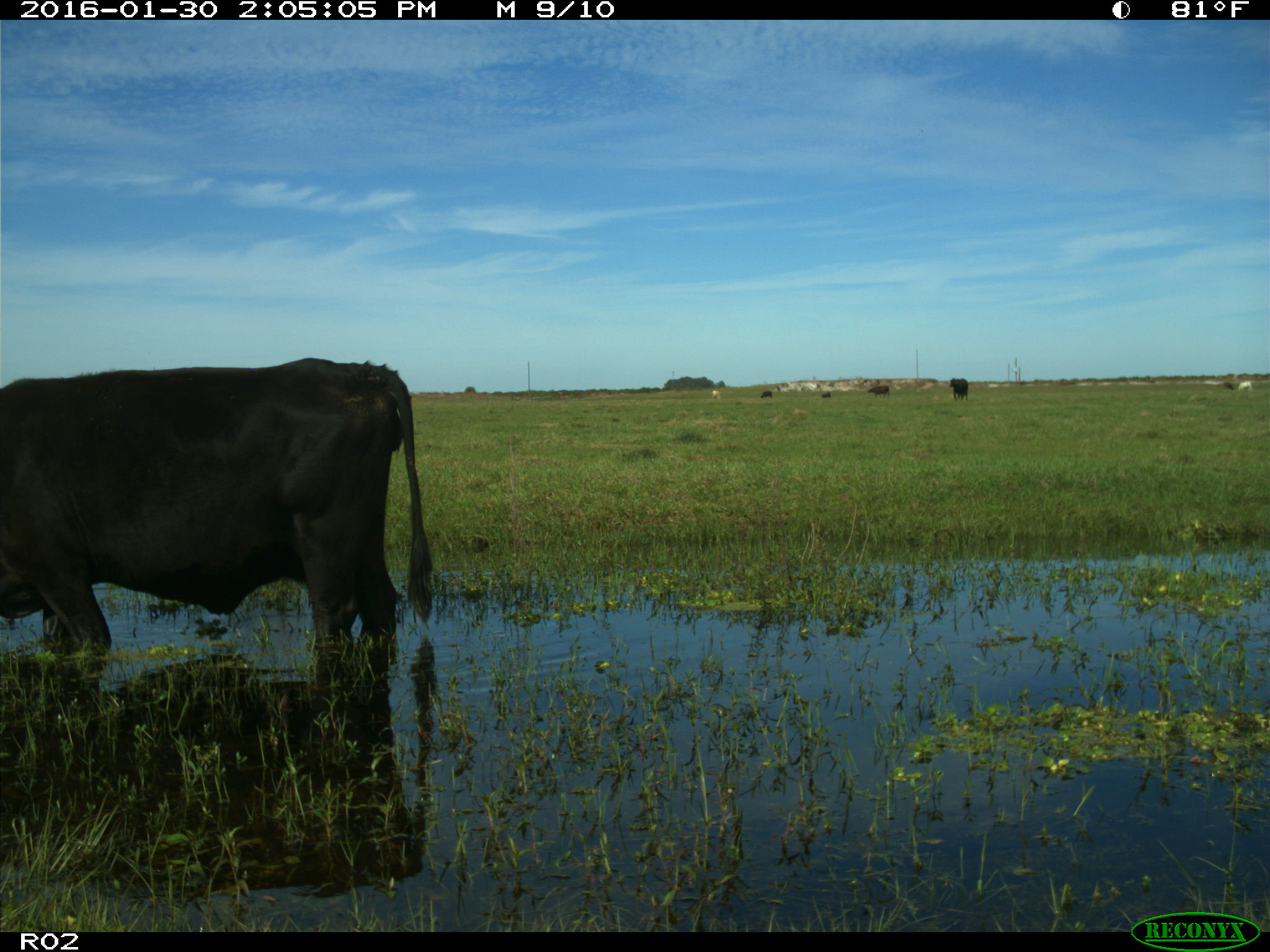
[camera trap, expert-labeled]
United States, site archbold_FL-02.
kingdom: Animalia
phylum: Chordata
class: Mammalia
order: Artiodactyla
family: Bovidae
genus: Bos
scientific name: Bos taurus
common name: domestic cow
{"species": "Bos taurus (domestic cow)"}